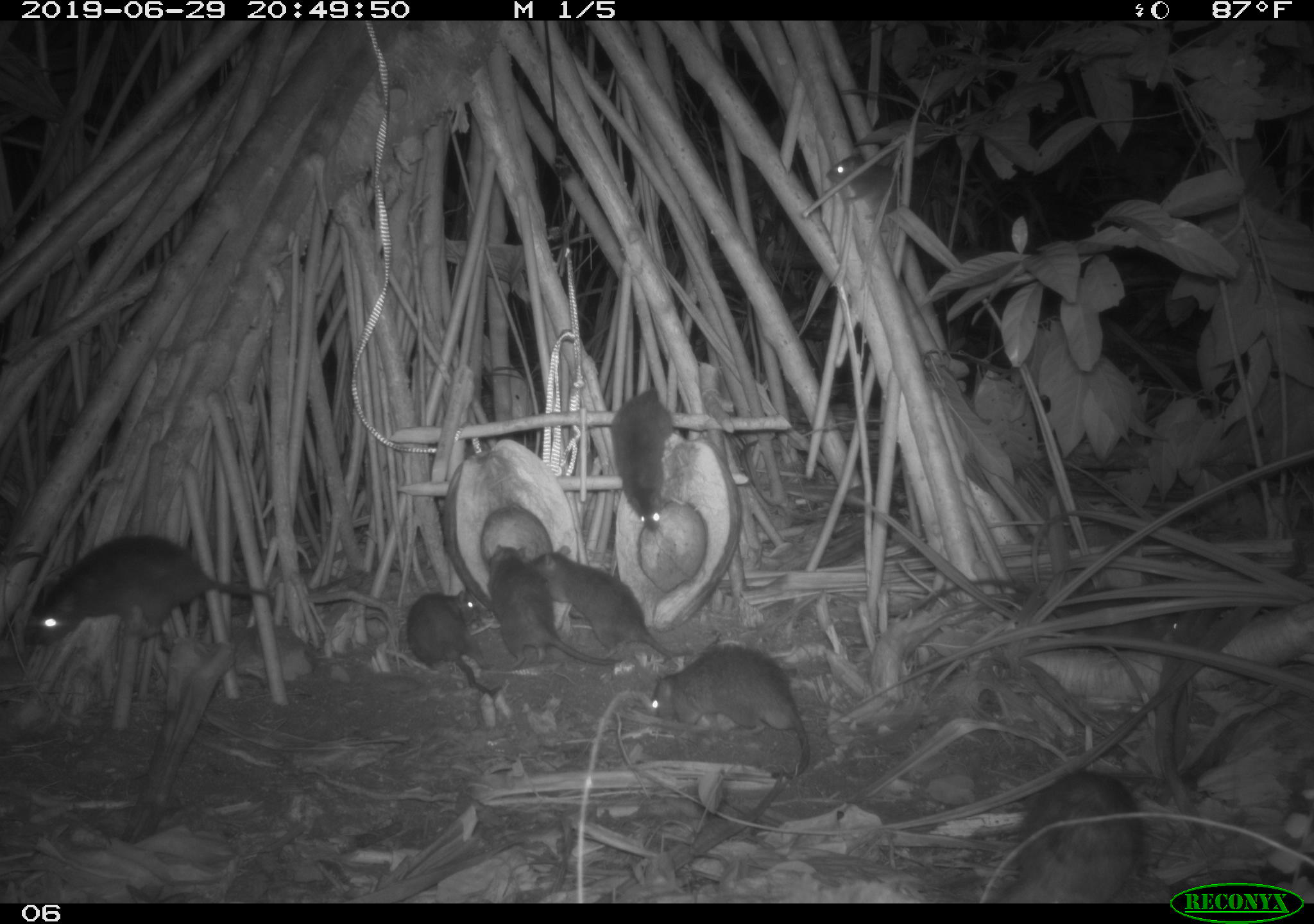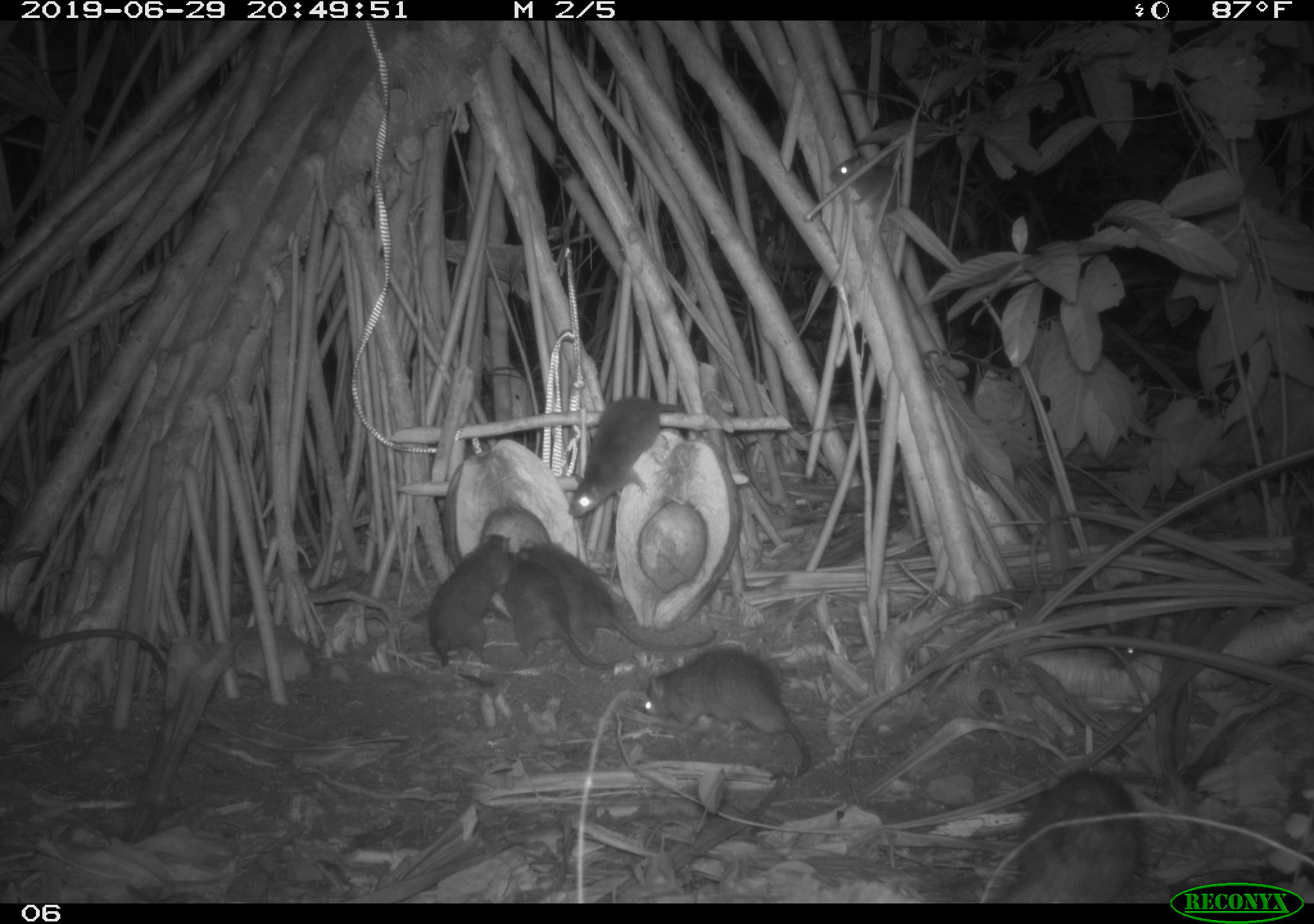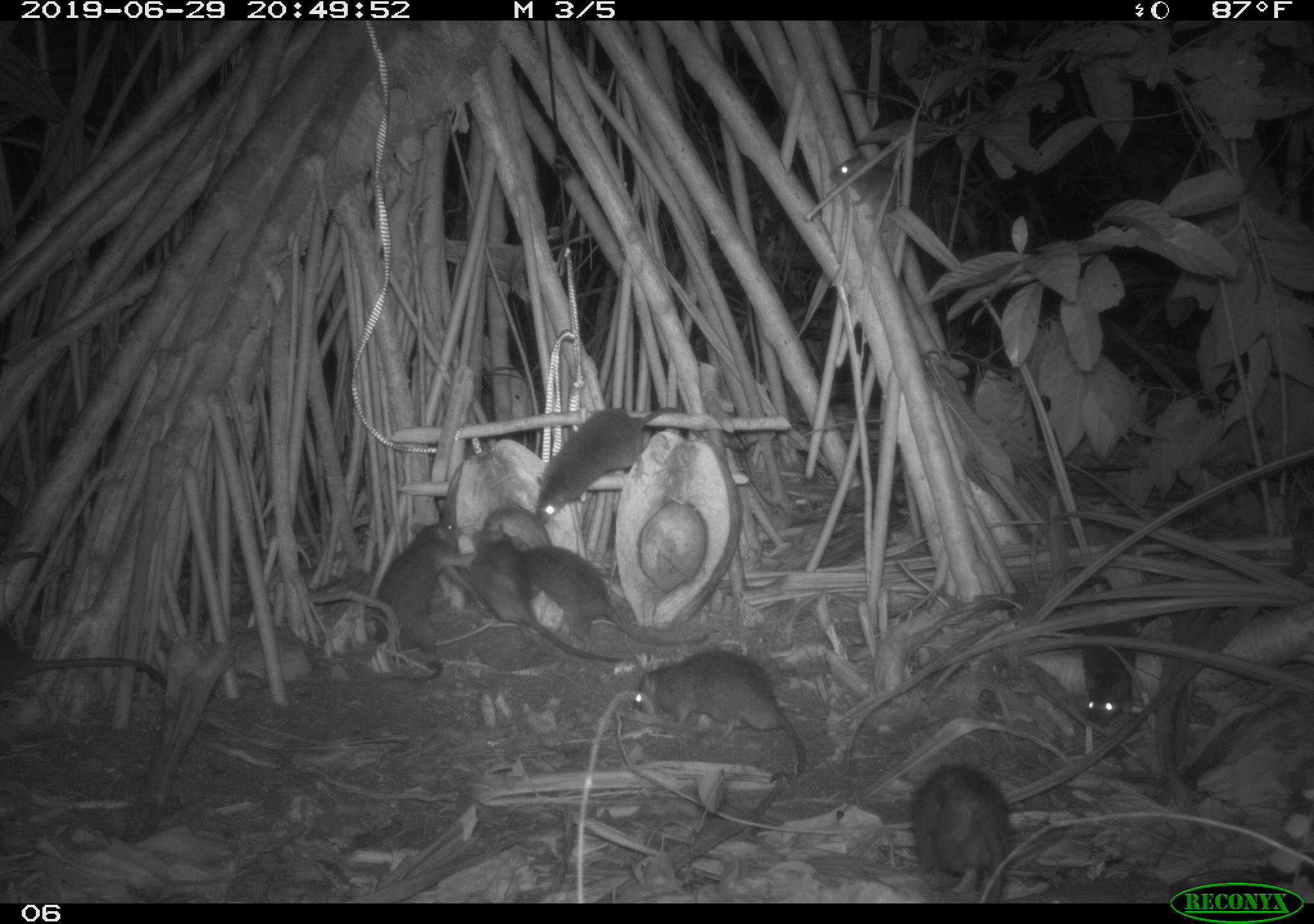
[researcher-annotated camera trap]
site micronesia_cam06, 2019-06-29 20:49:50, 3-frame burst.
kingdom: Animalia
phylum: Chordata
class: Mammalia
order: Rodentia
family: Muridae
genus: Rattus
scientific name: Rattus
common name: rat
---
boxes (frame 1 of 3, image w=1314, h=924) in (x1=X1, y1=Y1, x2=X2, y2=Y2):
rat: (x1=18, y1=530, x2=279, y2=656); (x1=643, y1=639, x2=816, y2=785); (x1=527, y1=543, x2=698, y2=672); (x1=995, y1=765, x2=1152, y2=901); (x1=481, y1=540, x2=628, y2=683); (x1=611, y1=382, x2=680, y2=537); (x1=409, y1=587, x2=501, y2=702); (x1=828, y1=148, x2=908, y2=226)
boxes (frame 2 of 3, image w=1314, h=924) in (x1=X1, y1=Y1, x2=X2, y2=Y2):
rat: (x1=638, y1=647, x2=816, y2=798); (x1=995, y1=760, x2=1148, y2=905); (x1=495, y1=545, x2=622, y2=679); (x1=414, y1=535, x2=513, y2=703); (x1=569, y1=385, x2=692, y2=520); (x1=0, y1=610, x2=178, y2=693); (x1=527, y1=539, x2=654, y2=647); (x1=822, y1=149, x2=916, y2=225); (x1=1098, y1=567, x2=1162, y2=669)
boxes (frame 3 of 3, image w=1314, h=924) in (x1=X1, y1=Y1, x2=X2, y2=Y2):
rat: (x1=632, y1=642, x2=813, y2=784); (x1=461, y1=526, x2=629, y2=672); (x1=527, y1=395, x2=694, y2=531); (x1=368, y1=495, x2=477, y2=686); (x1=901, y1=758, x2=1021, y2=907); (x1=514, y1=543, x2=673, y2=651); (x1=1068, y1=567, x2=1151, y2=733); (x1=0, y1=623, x2=176, y2=693); (x1=833, y1=146, x2=910, y2=229)